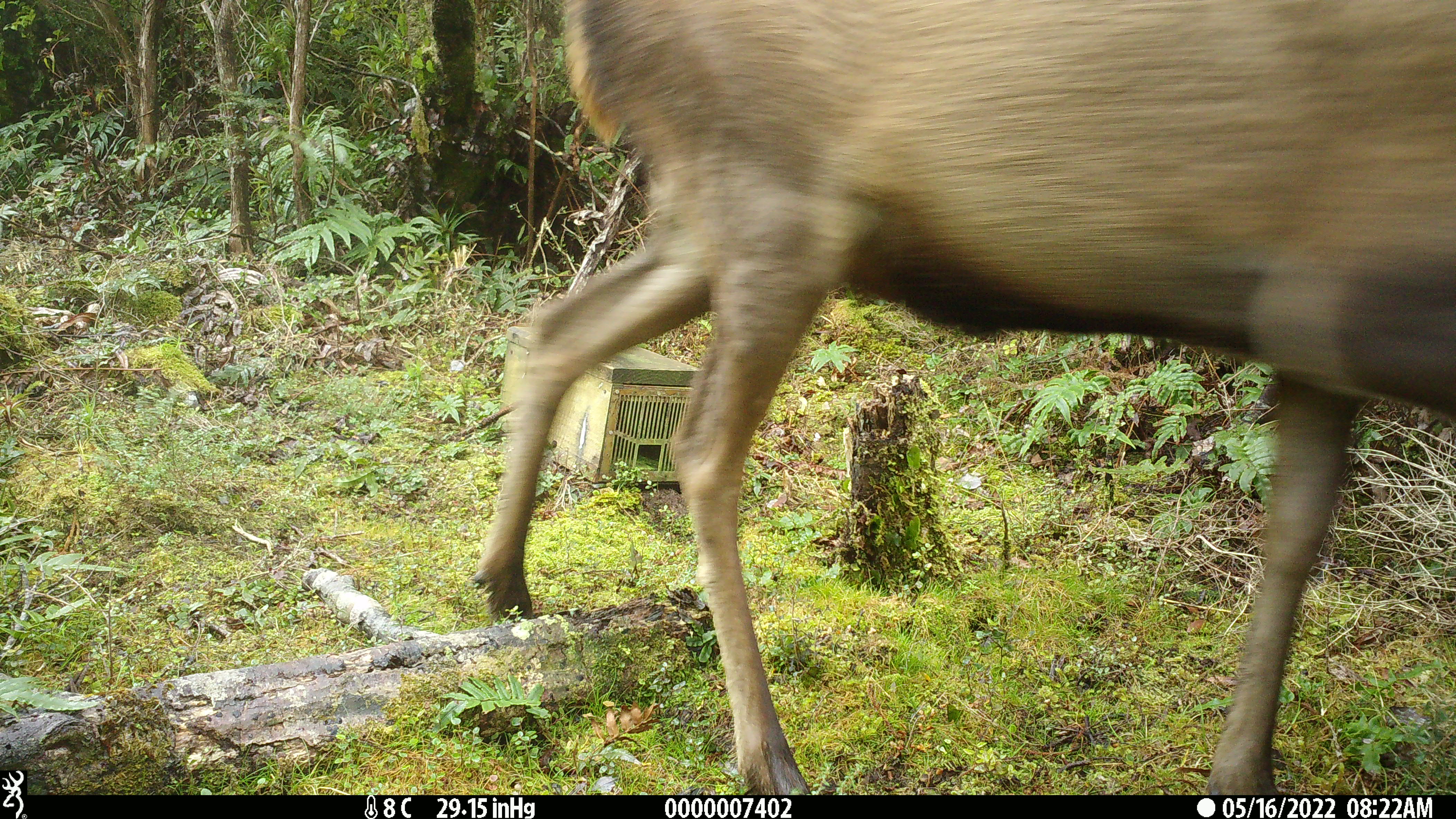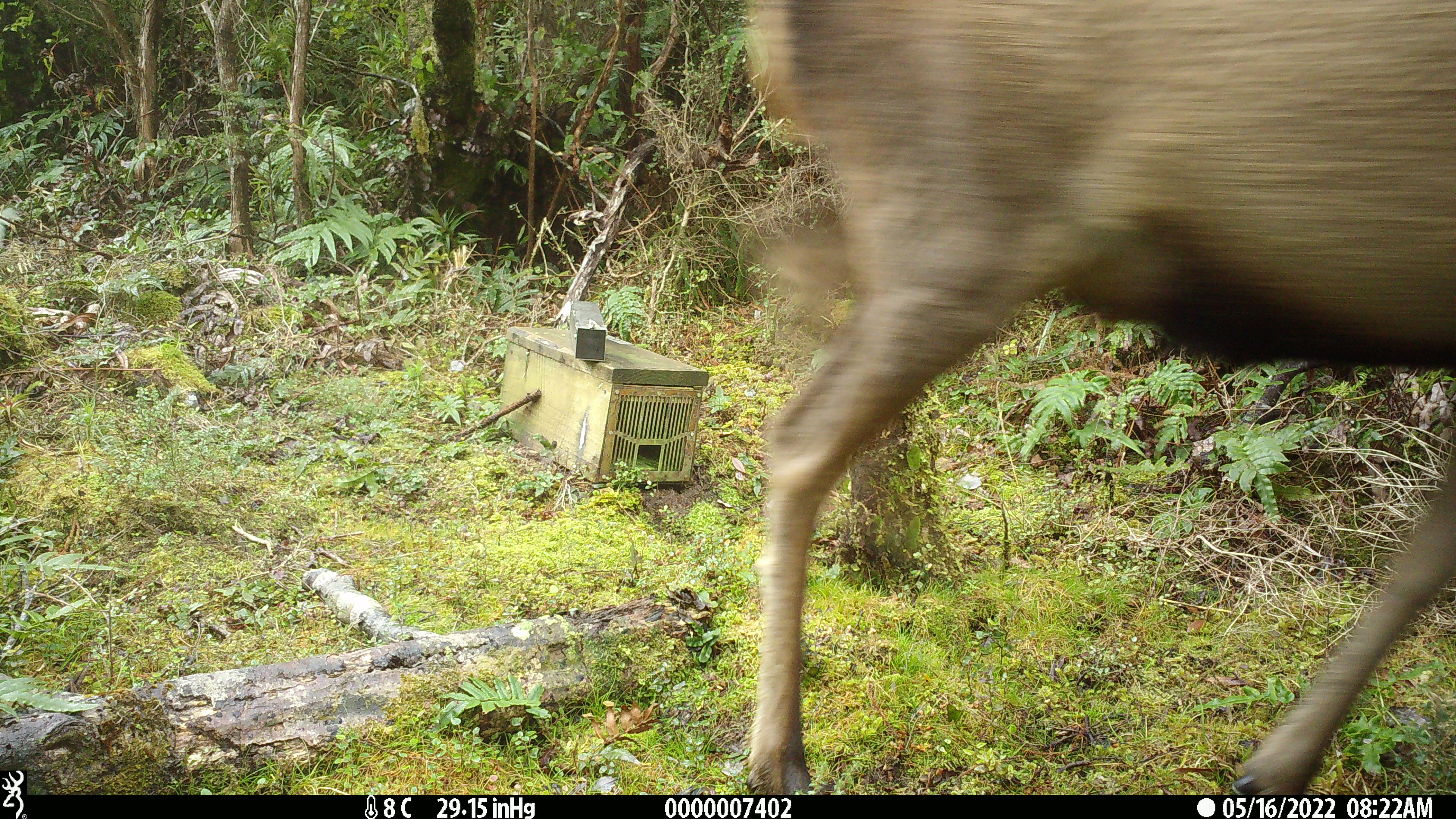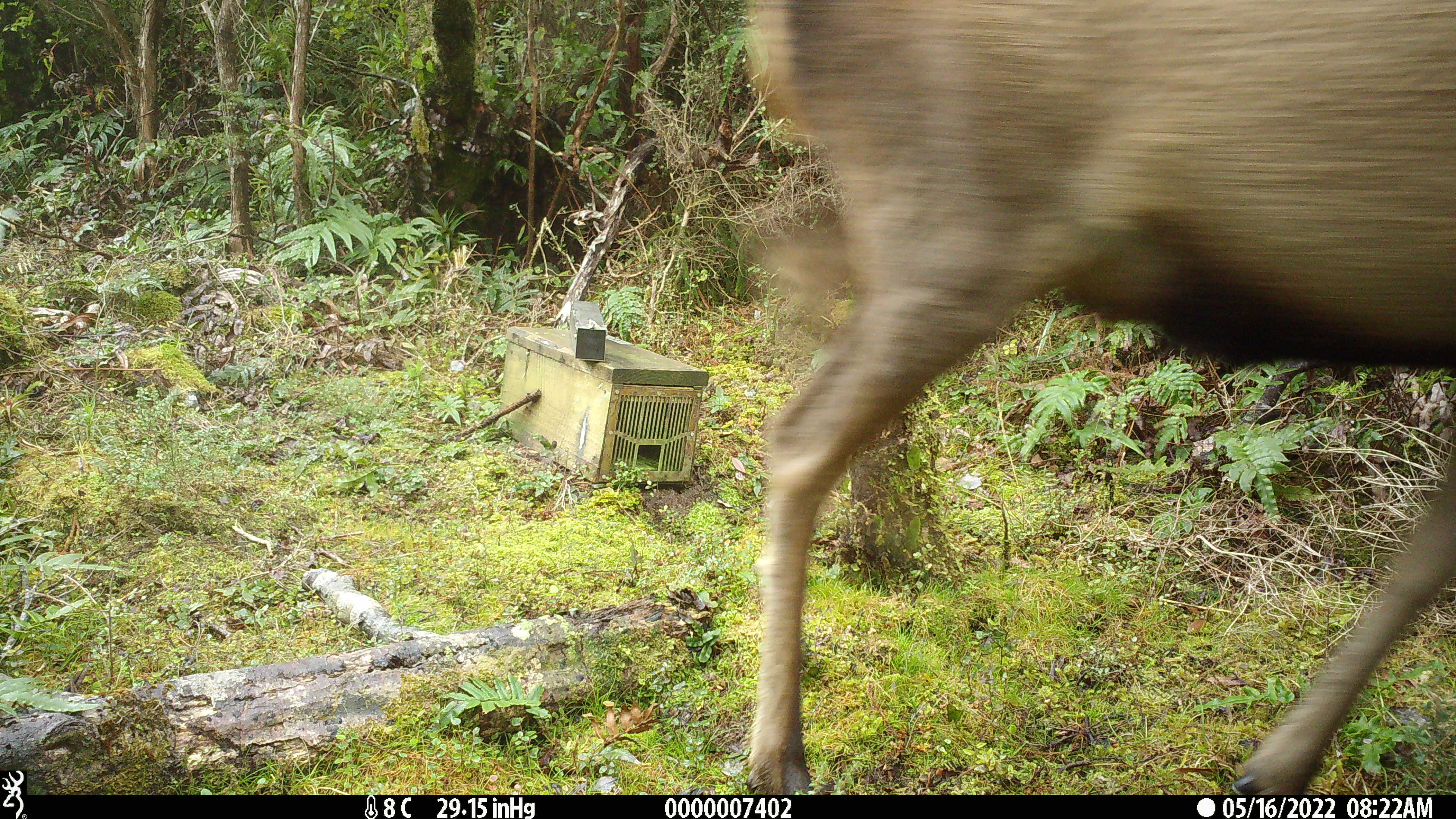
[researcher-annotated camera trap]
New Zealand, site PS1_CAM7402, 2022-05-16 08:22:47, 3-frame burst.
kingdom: Animalia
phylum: Chordata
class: Mammalia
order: Artiodactyla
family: Cervidae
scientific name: Cervidae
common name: deer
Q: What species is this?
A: Deer (Cervidae).